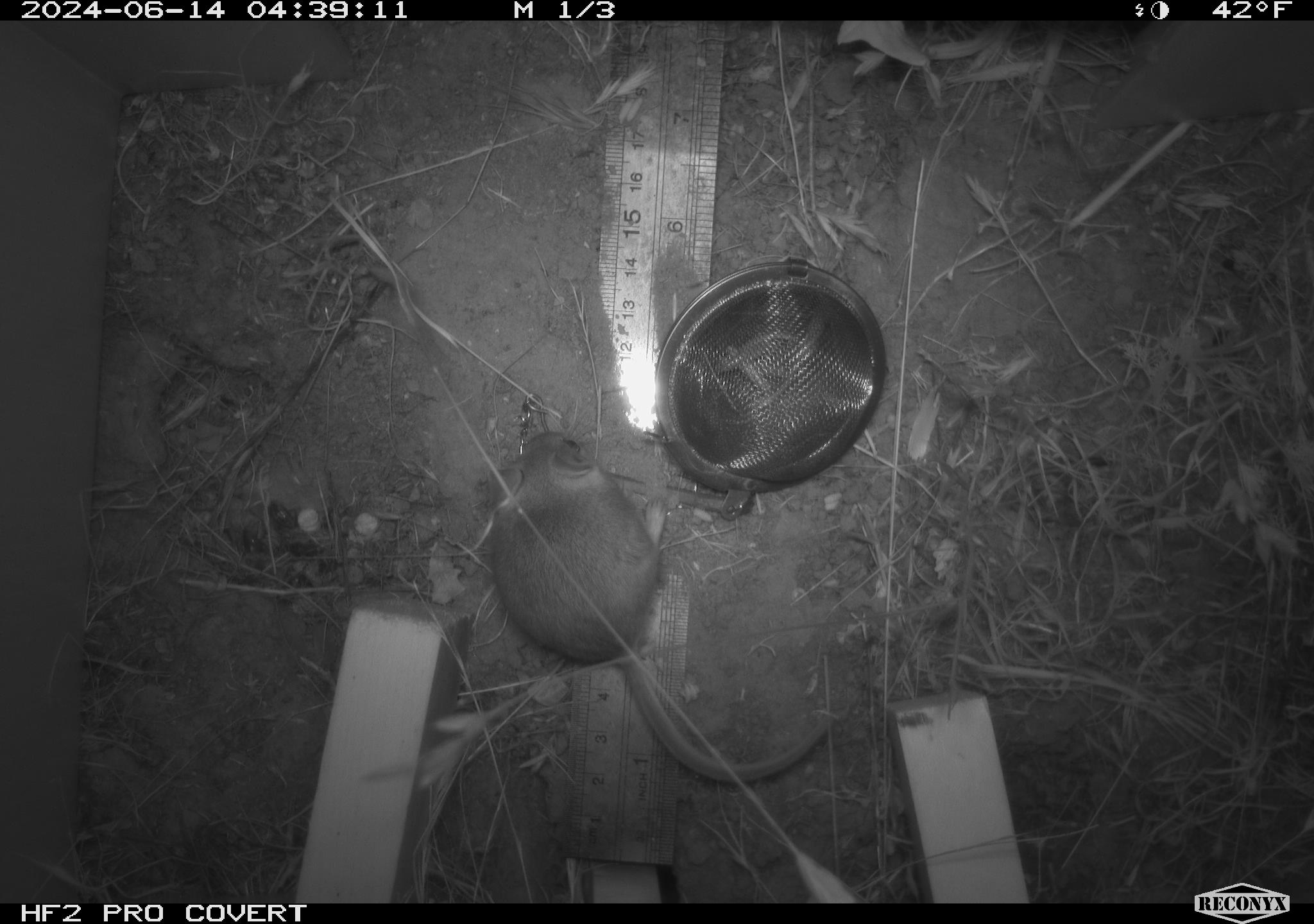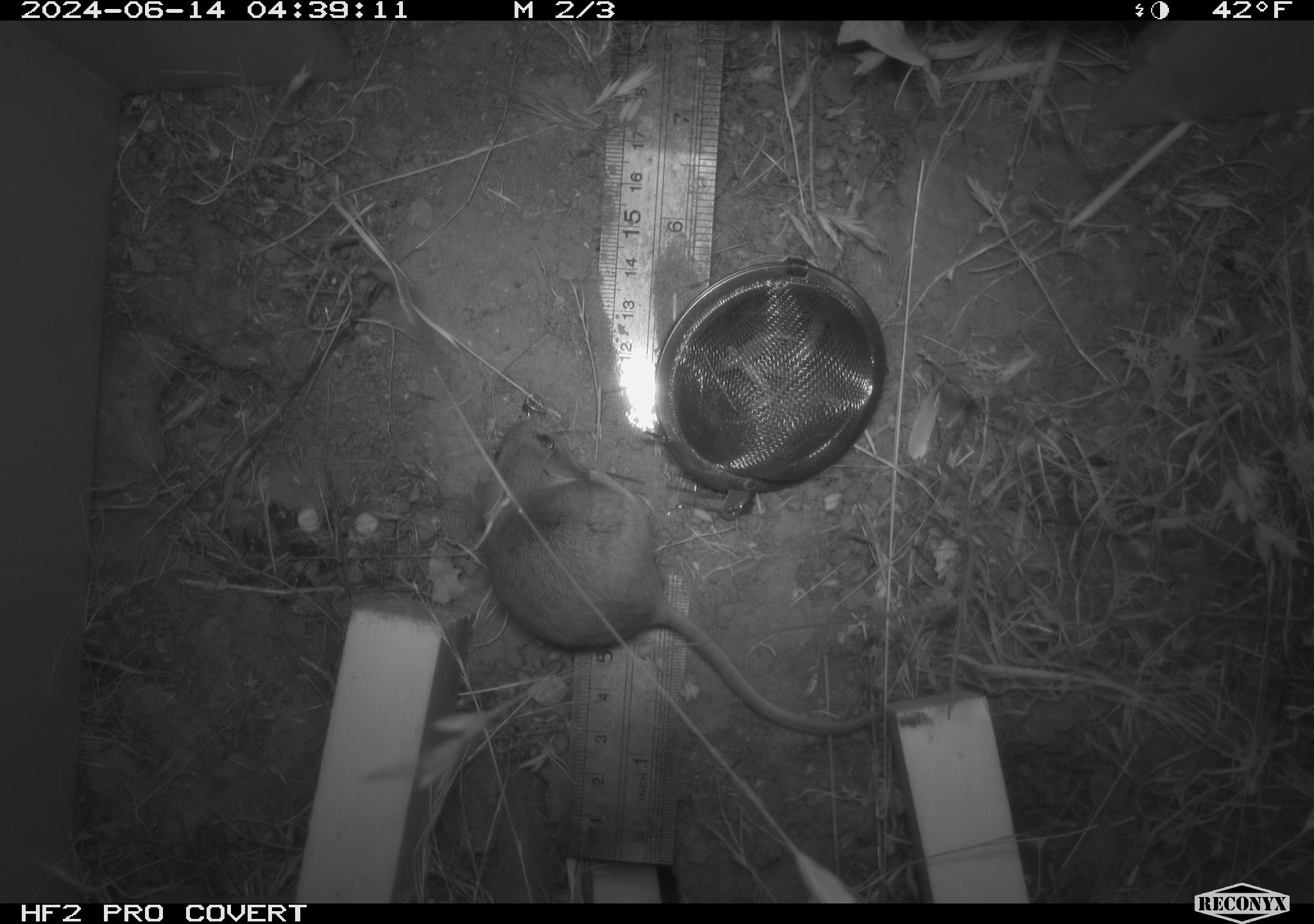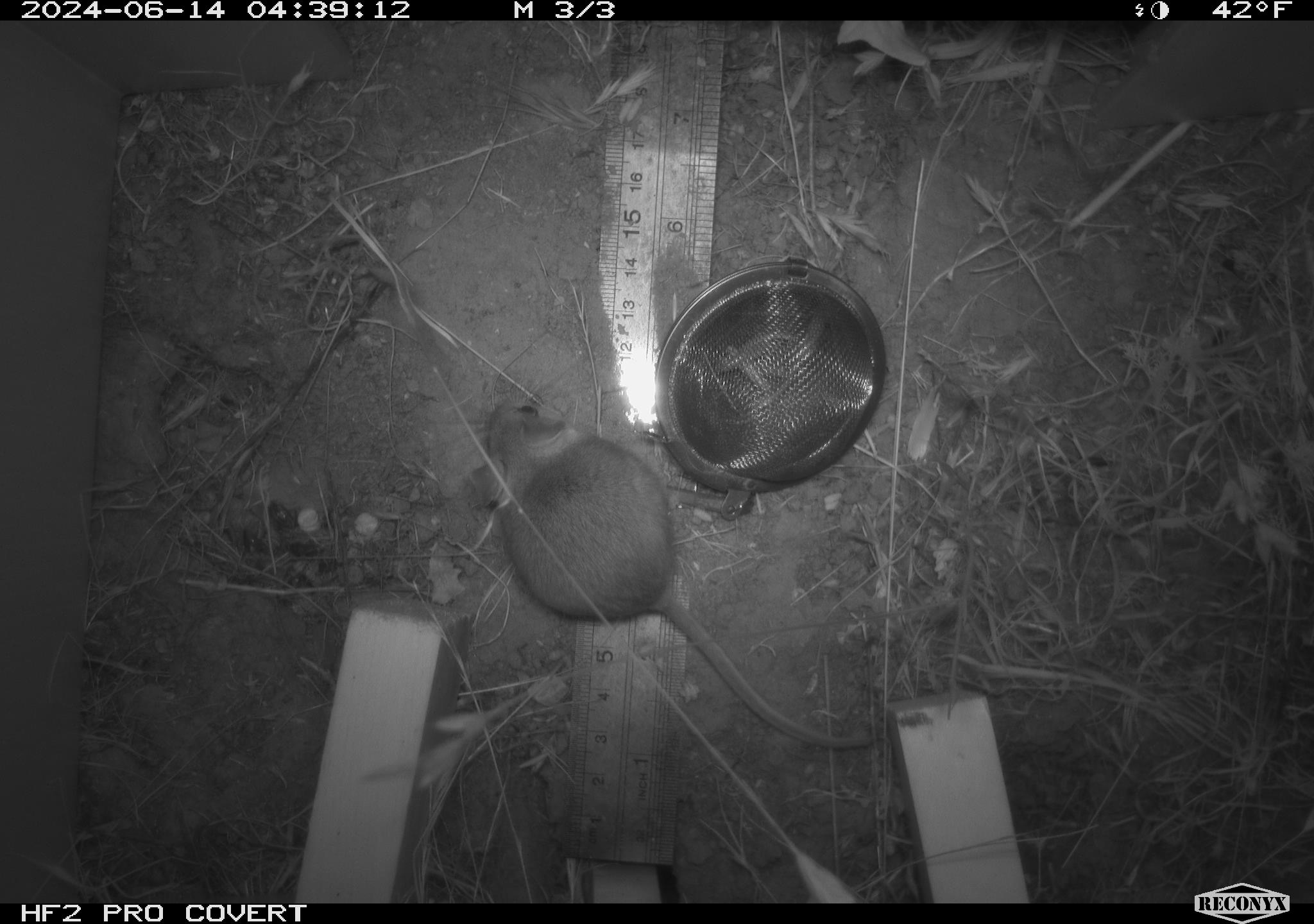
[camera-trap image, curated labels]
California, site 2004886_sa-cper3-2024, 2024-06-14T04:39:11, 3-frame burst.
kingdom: Animalia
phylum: Chordata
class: Mammalia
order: Rodentia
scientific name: Rodentia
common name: rodent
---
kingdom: Animalia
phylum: Chordata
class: Mammalia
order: Rodentia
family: Heteromyidae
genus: Dipodomys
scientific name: Dipodomys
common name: kangaroo rats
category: dipodomys species